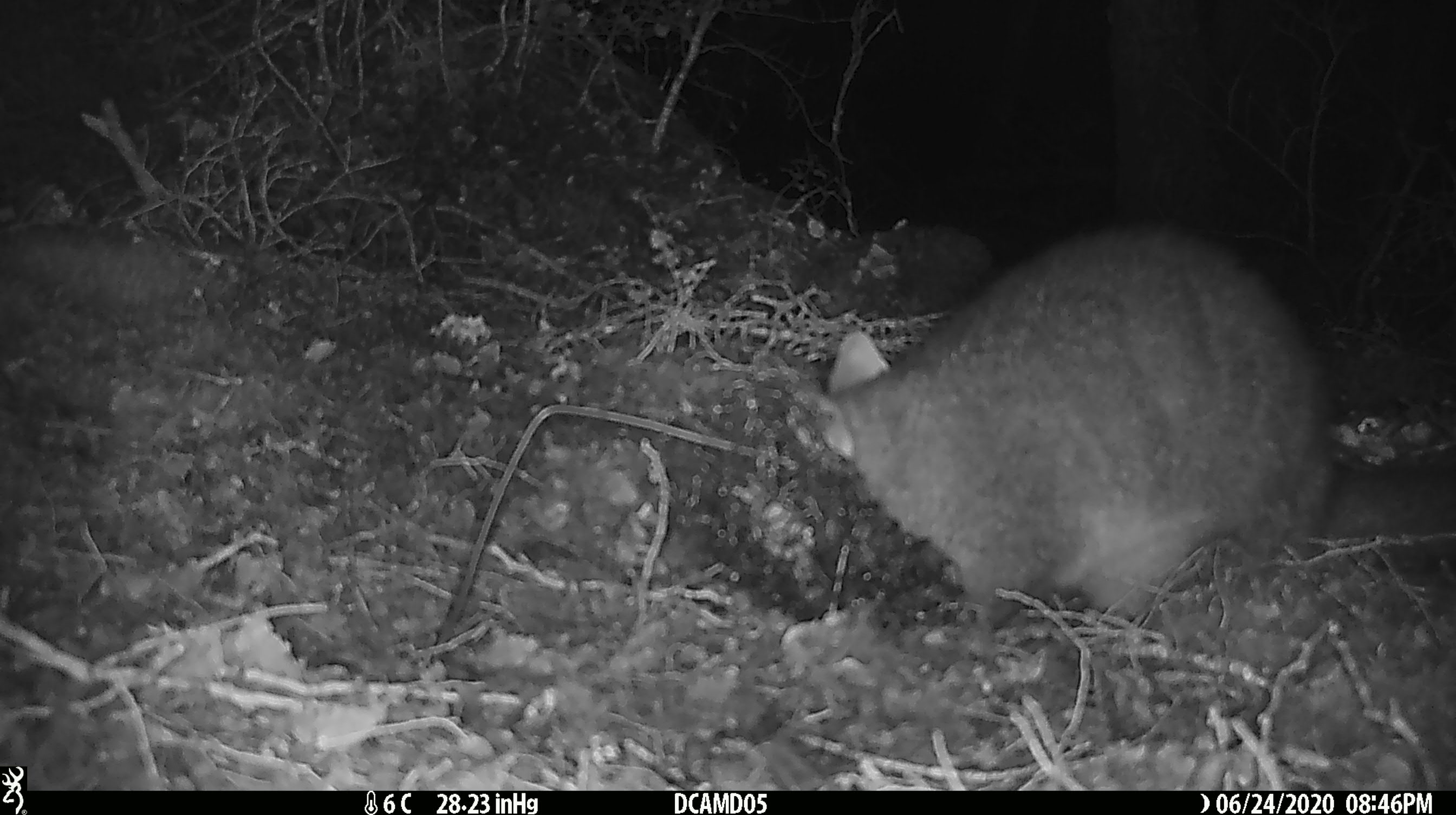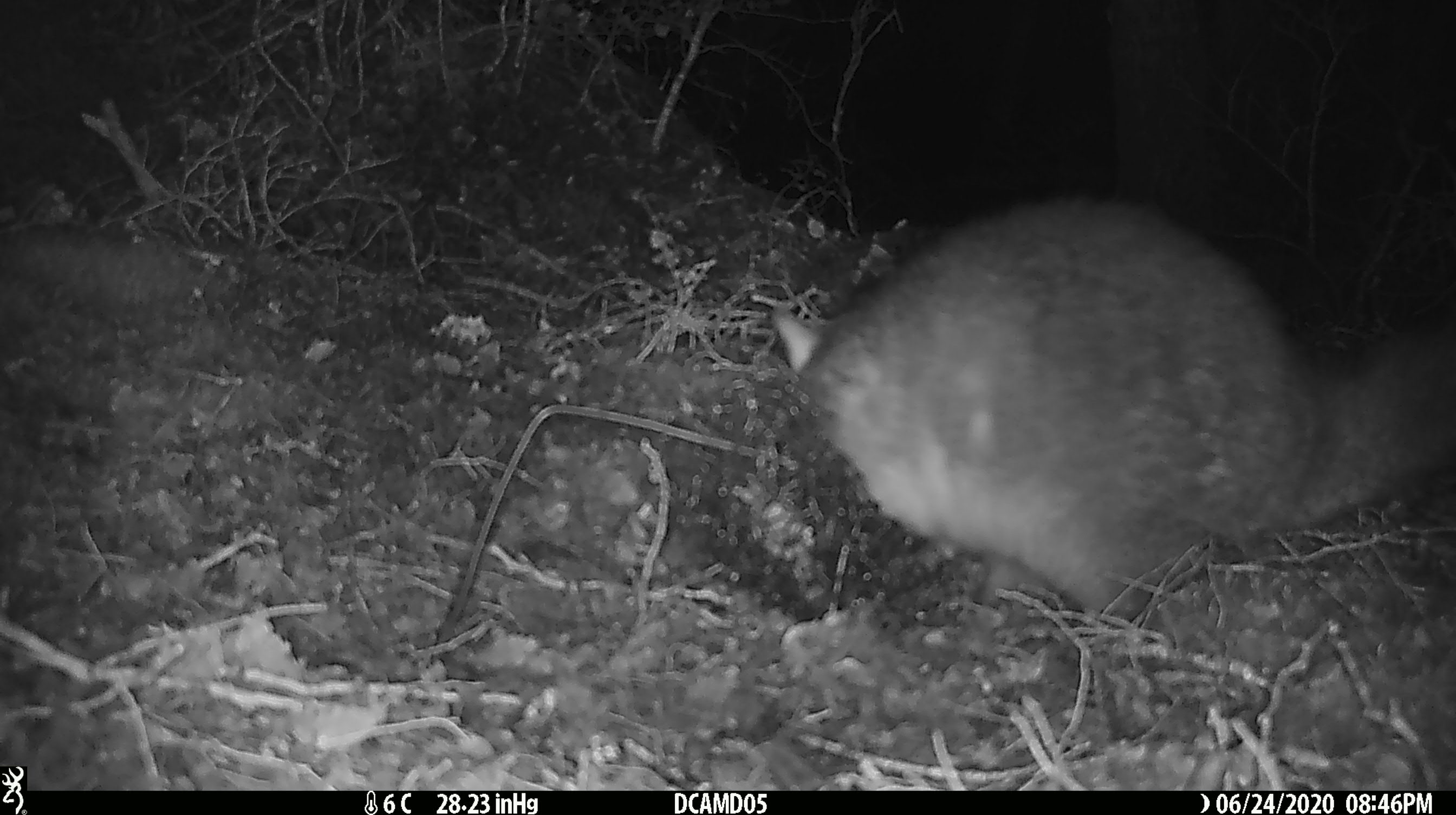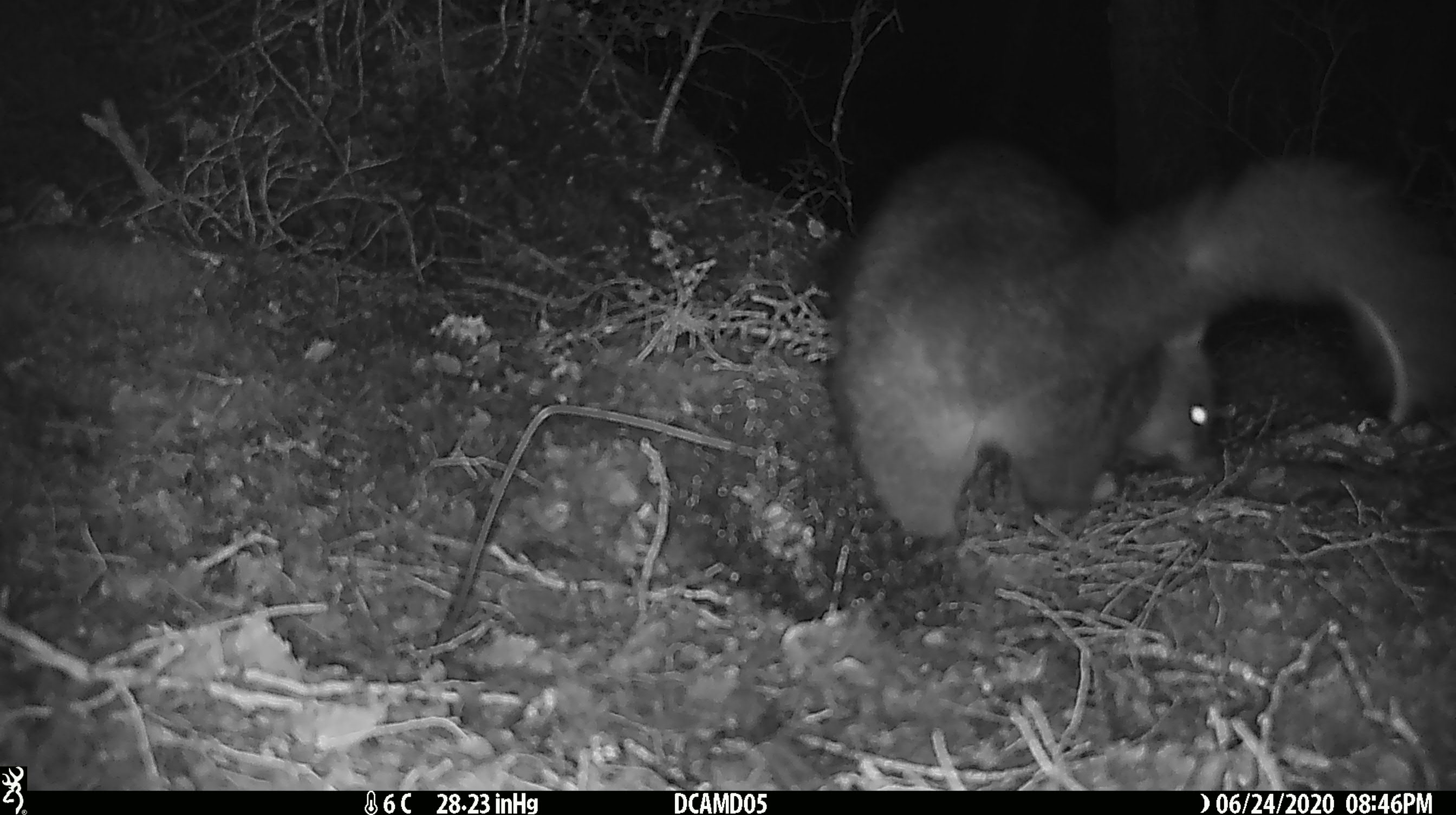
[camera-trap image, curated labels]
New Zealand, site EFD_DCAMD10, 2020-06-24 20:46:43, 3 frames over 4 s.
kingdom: Animalia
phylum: Chordata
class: Mammalia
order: Diprotodontia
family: Phalangeridae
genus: Trichosurus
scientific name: Trichosurus vulpecula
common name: common brushtail possum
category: possum